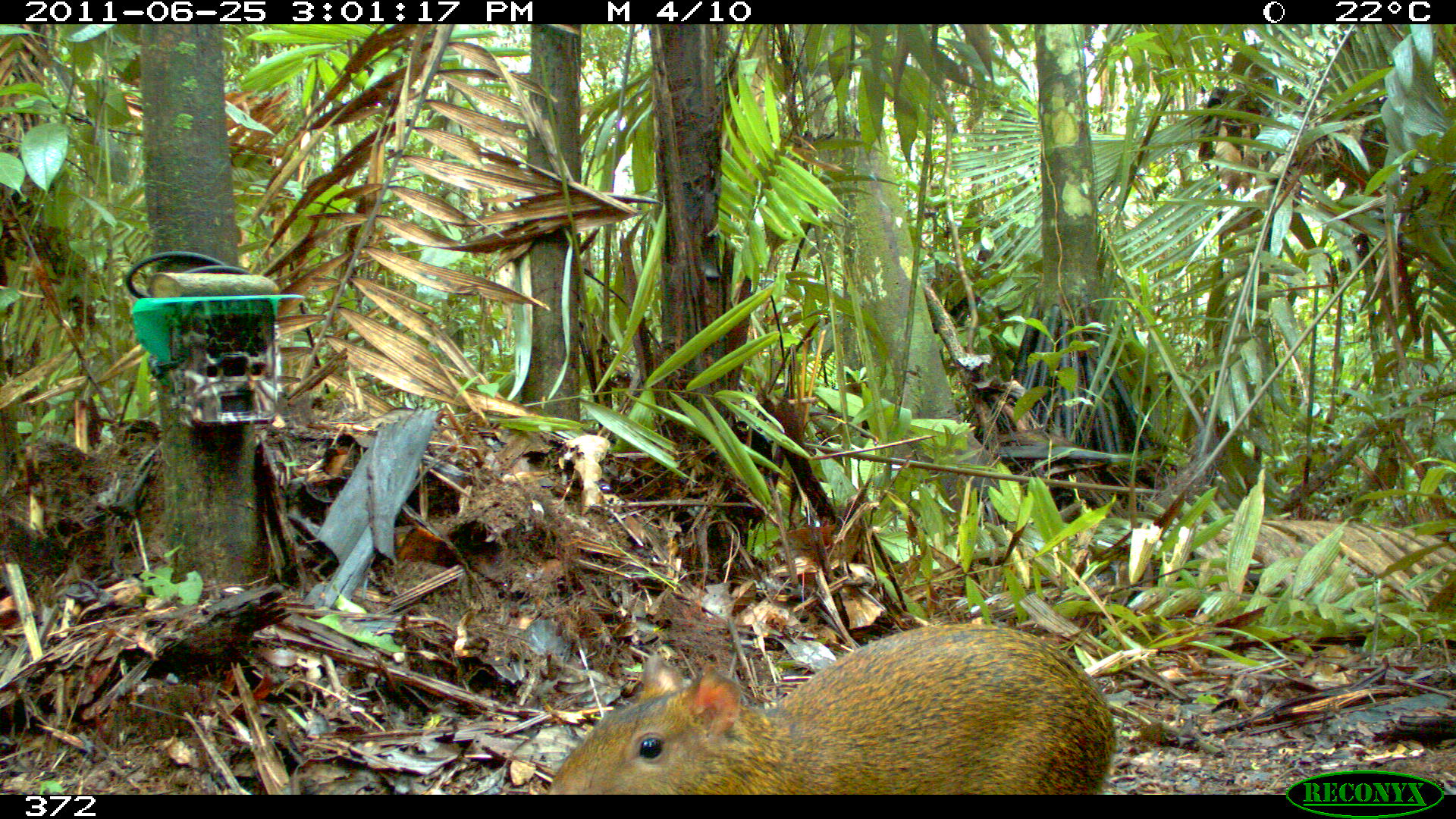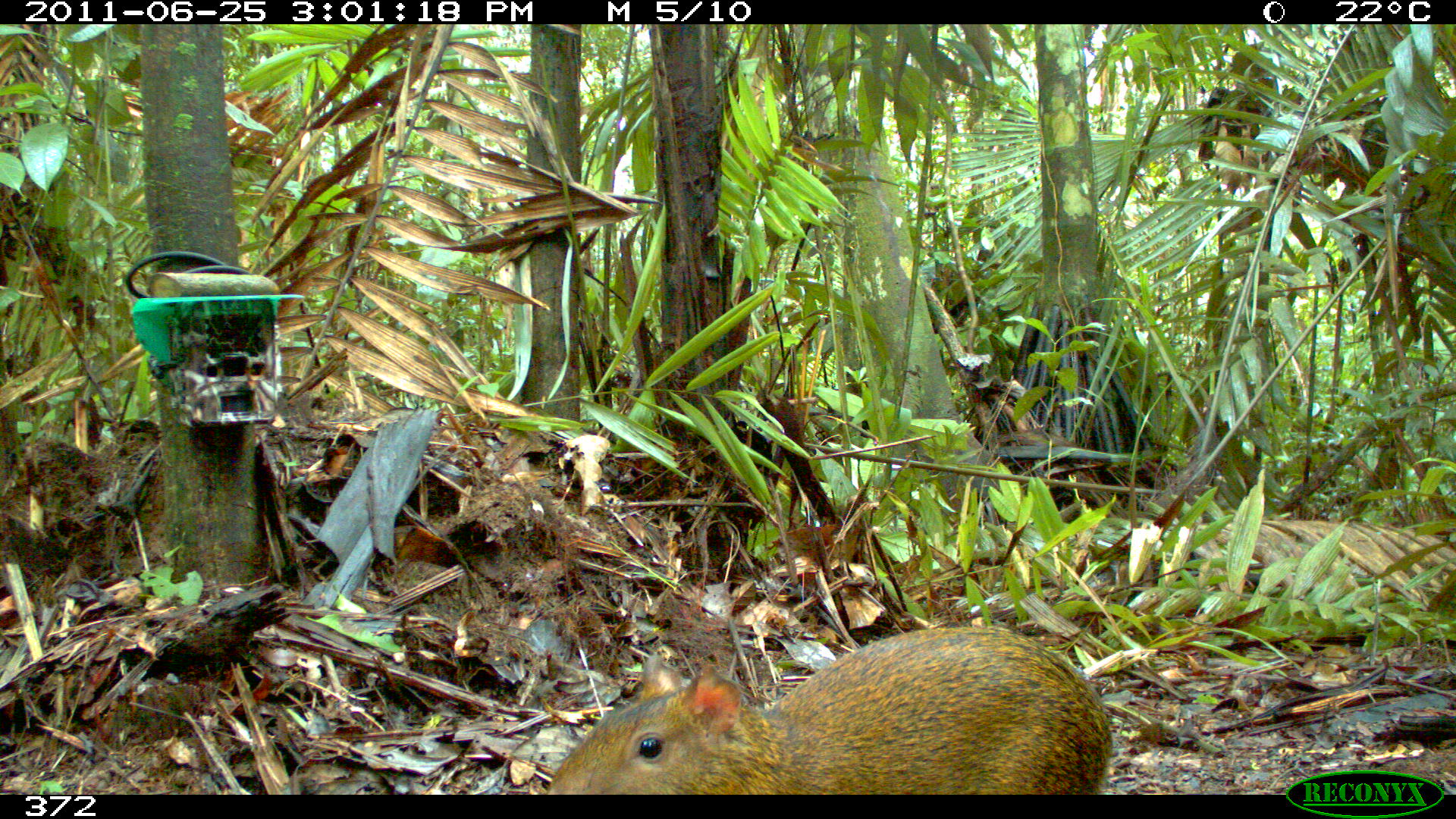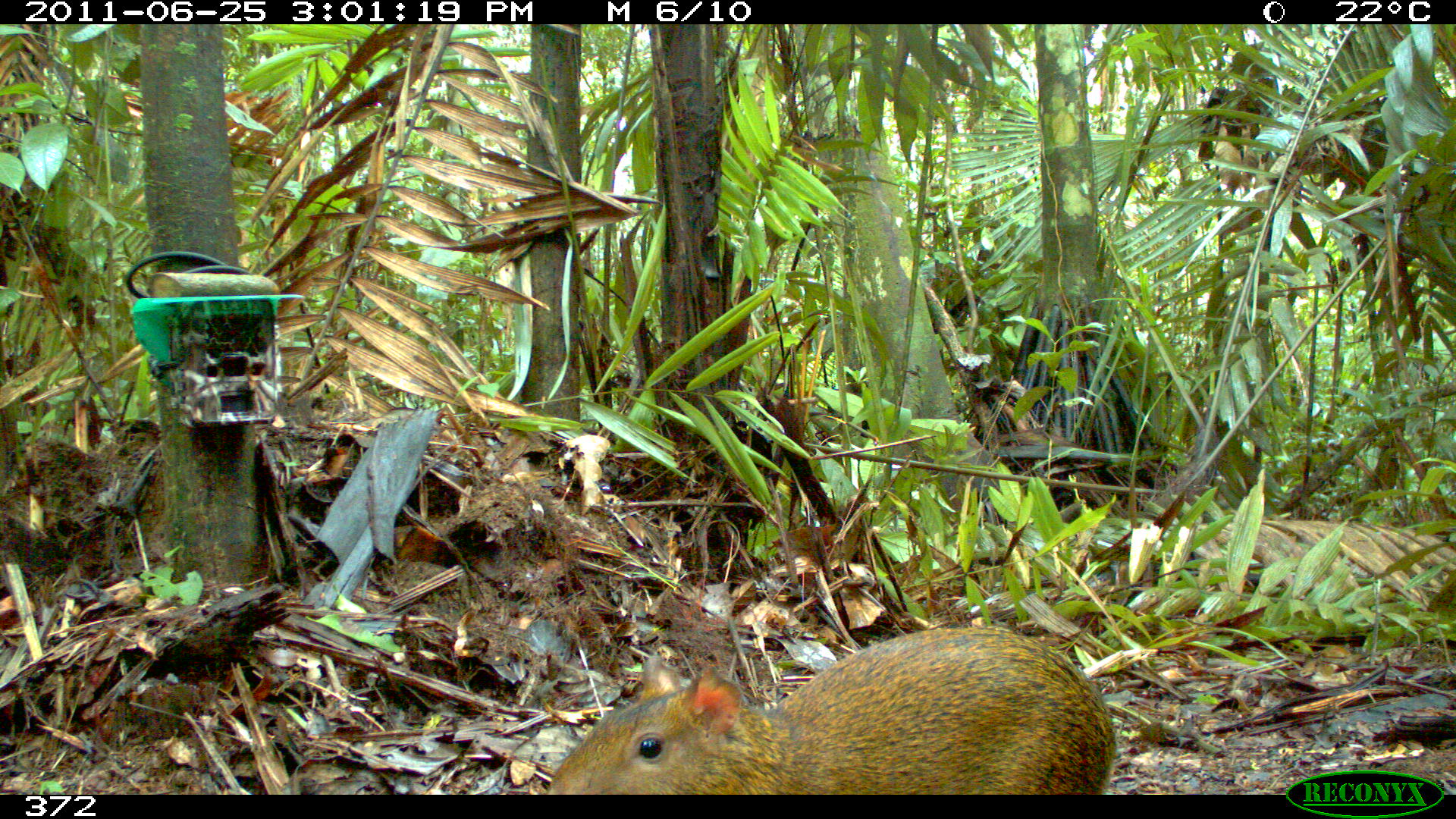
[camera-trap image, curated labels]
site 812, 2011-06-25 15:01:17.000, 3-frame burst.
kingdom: Animalia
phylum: Chordata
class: Mammalia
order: Rodentia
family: Dasyproctidae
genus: Dasyprocta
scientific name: Dasyprocta punctata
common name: central american agouti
Dasyprocta punctata (central american agouti).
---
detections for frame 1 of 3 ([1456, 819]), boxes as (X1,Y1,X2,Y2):
dasyprocta punctata: (545,621,1117,793)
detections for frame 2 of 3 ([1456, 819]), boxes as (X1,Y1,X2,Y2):
dasyprocta punctata: (543,626,1113,795)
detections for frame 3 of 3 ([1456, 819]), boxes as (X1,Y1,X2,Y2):
dasyprocta punctata: (541,625,1114,794)